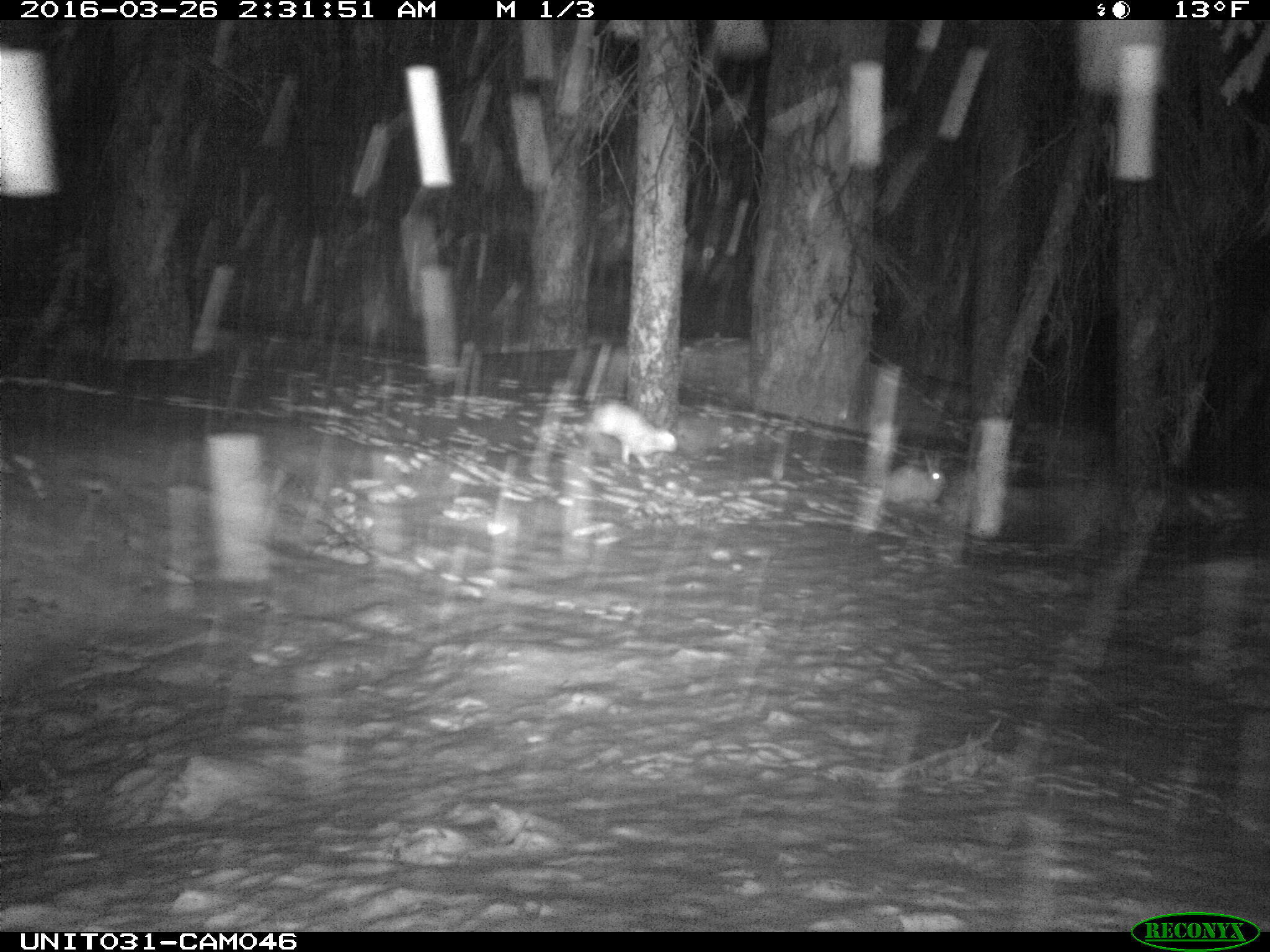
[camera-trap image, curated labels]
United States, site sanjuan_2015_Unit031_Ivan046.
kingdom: Animalia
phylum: Chordata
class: Mammalia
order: Lagomorpha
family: Leporidae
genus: Lepus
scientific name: Lepus americanus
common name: snowshoe hare